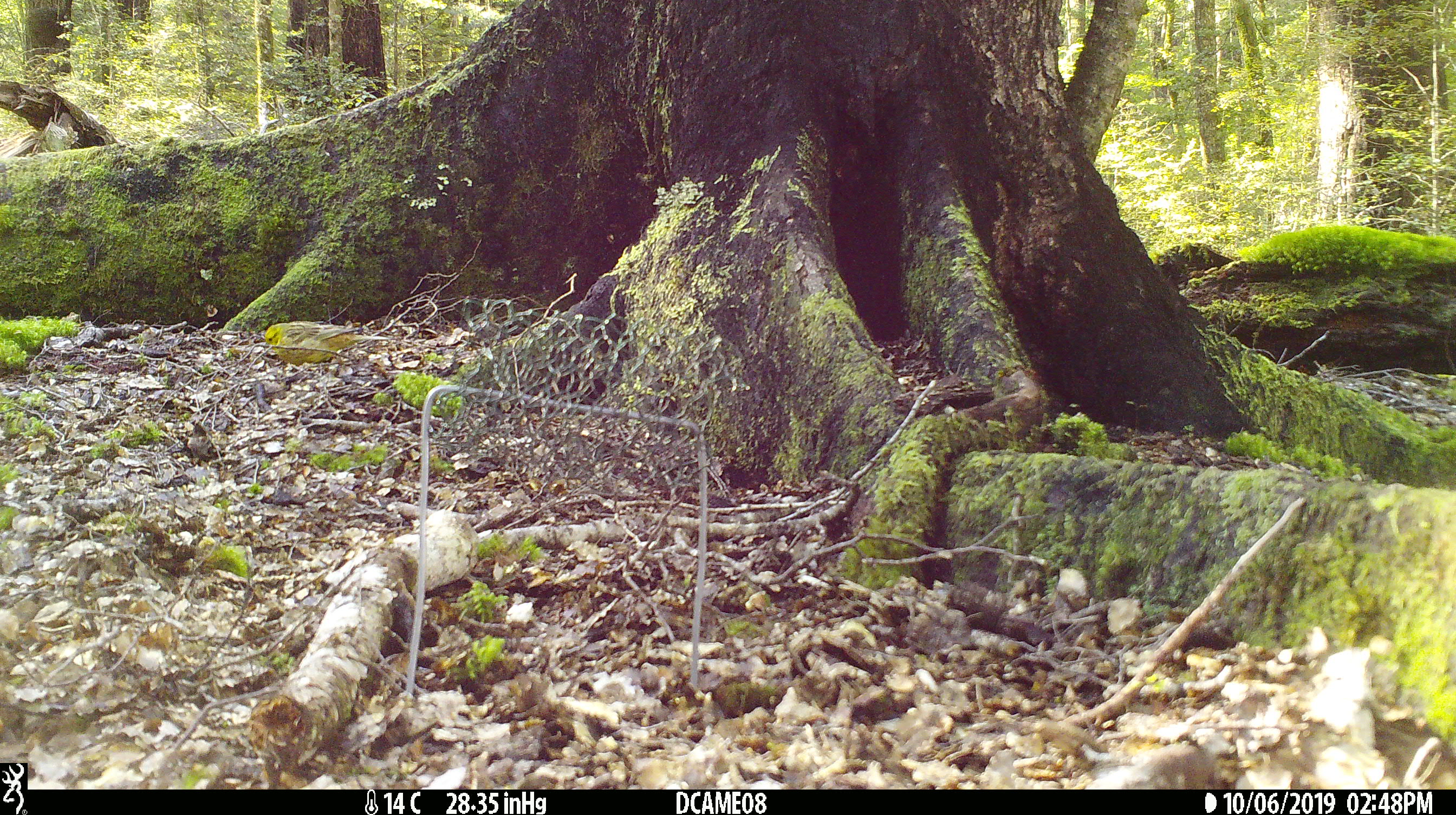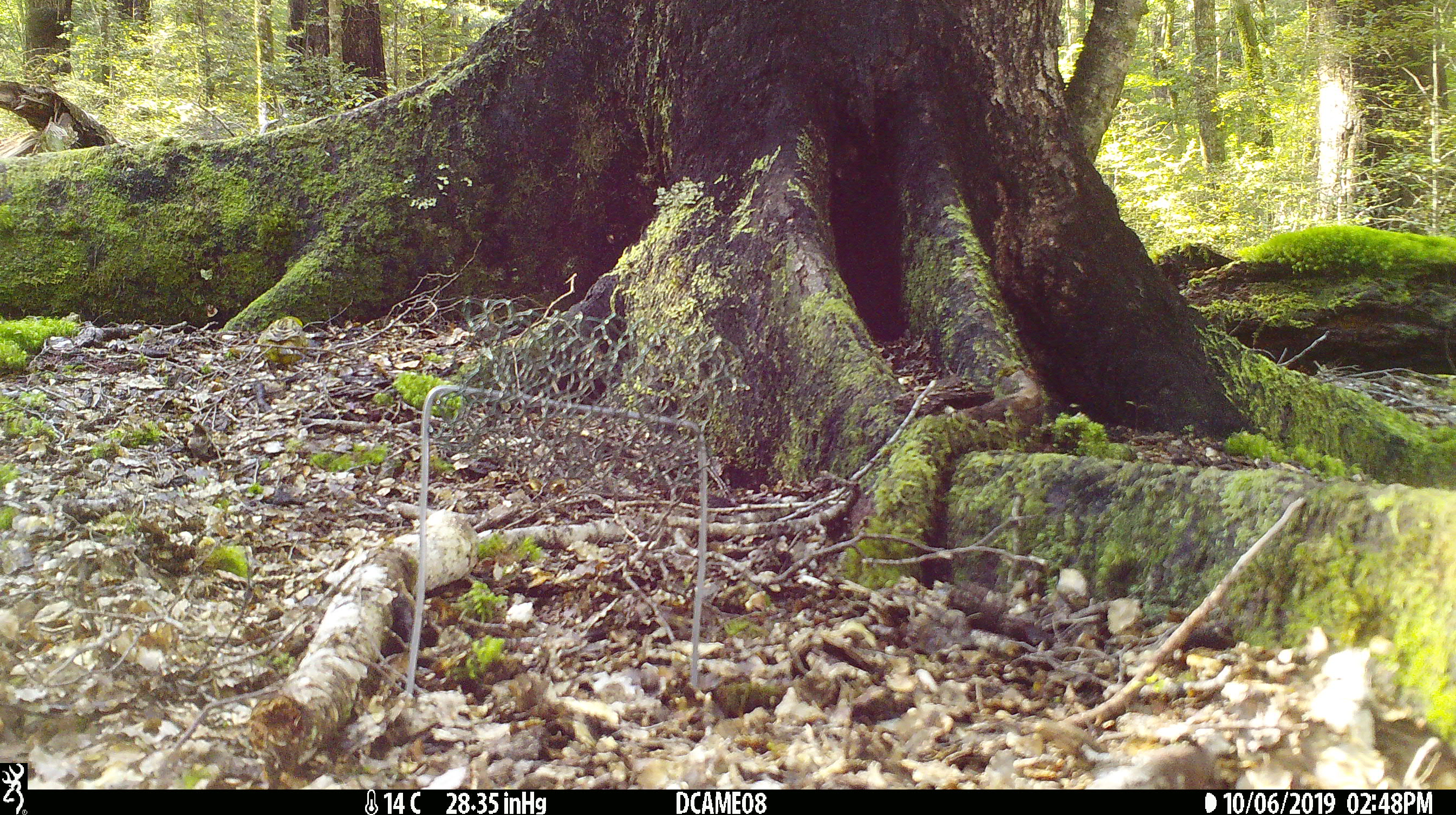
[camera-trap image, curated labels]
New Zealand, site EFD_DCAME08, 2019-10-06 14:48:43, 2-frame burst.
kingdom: Animalia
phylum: Chordata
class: Aves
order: Passeriformes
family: Emberizidae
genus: Emberiza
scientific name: Emberiza citrinella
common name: yellowhammer